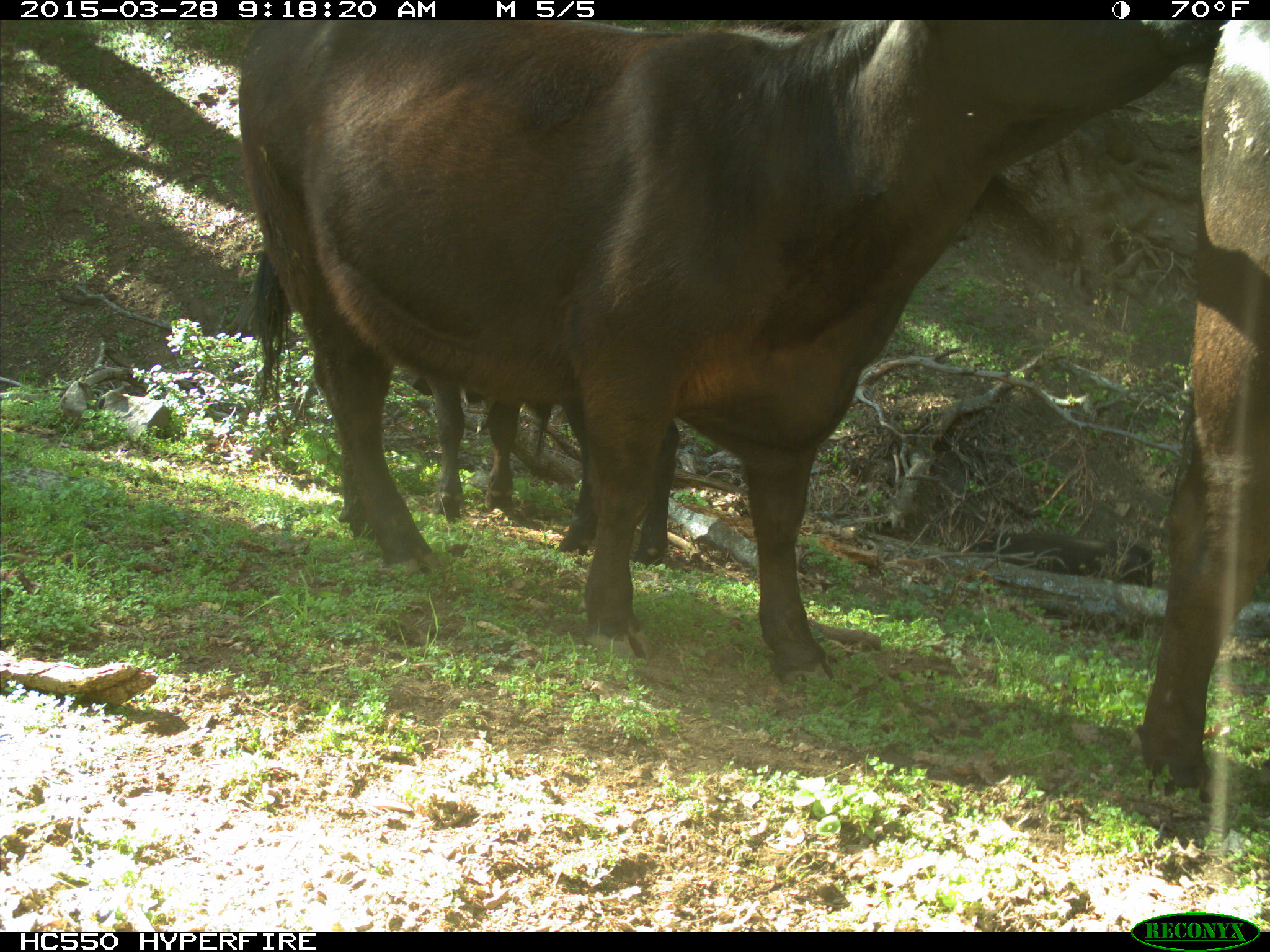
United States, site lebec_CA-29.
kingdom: Animalia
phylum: Chordata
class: Mammalia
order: Artiodactyla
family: Bovidae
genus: Bos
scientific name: Bos taurus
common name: domestic cow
Bos taurus (domestic cow).